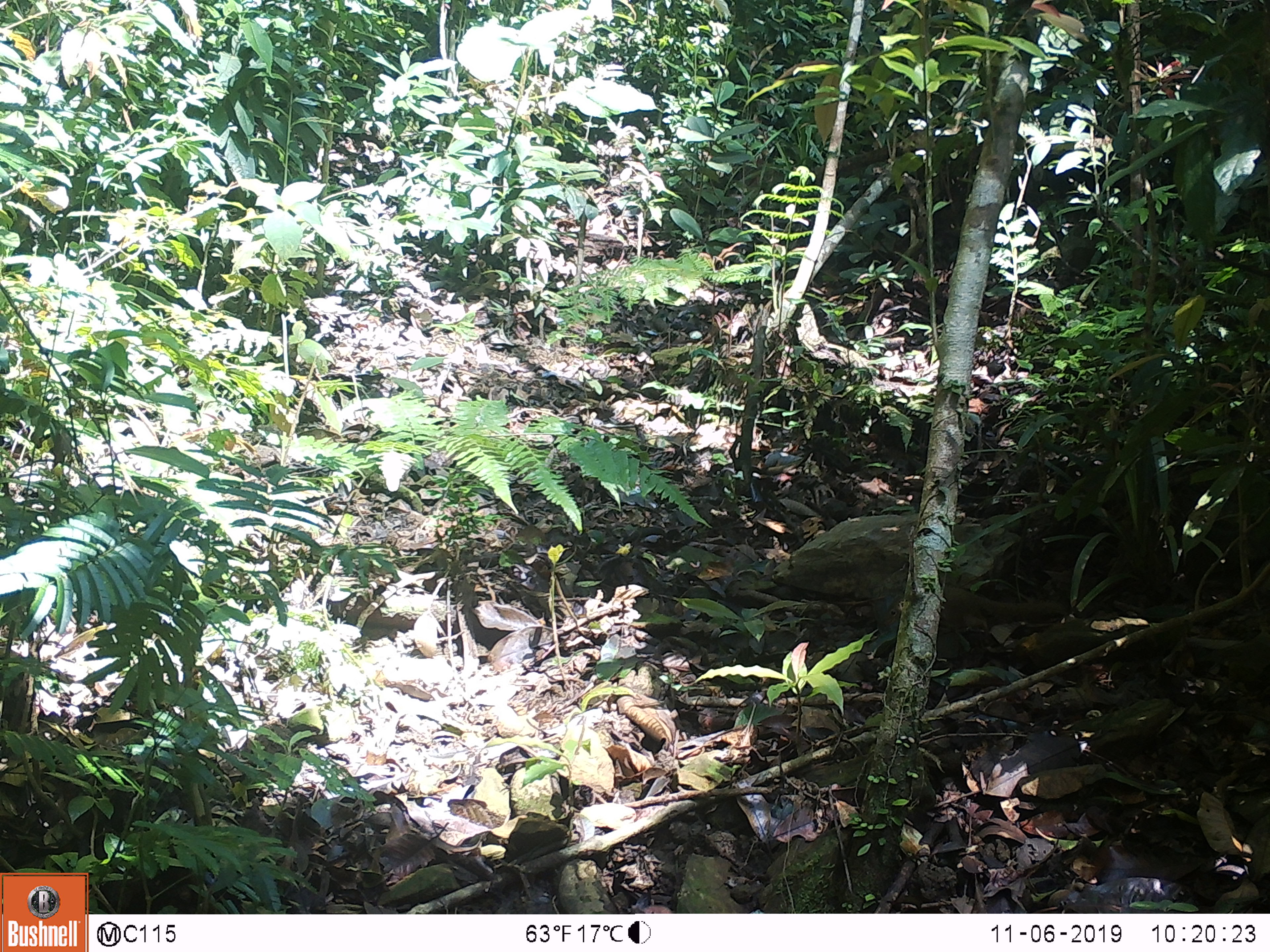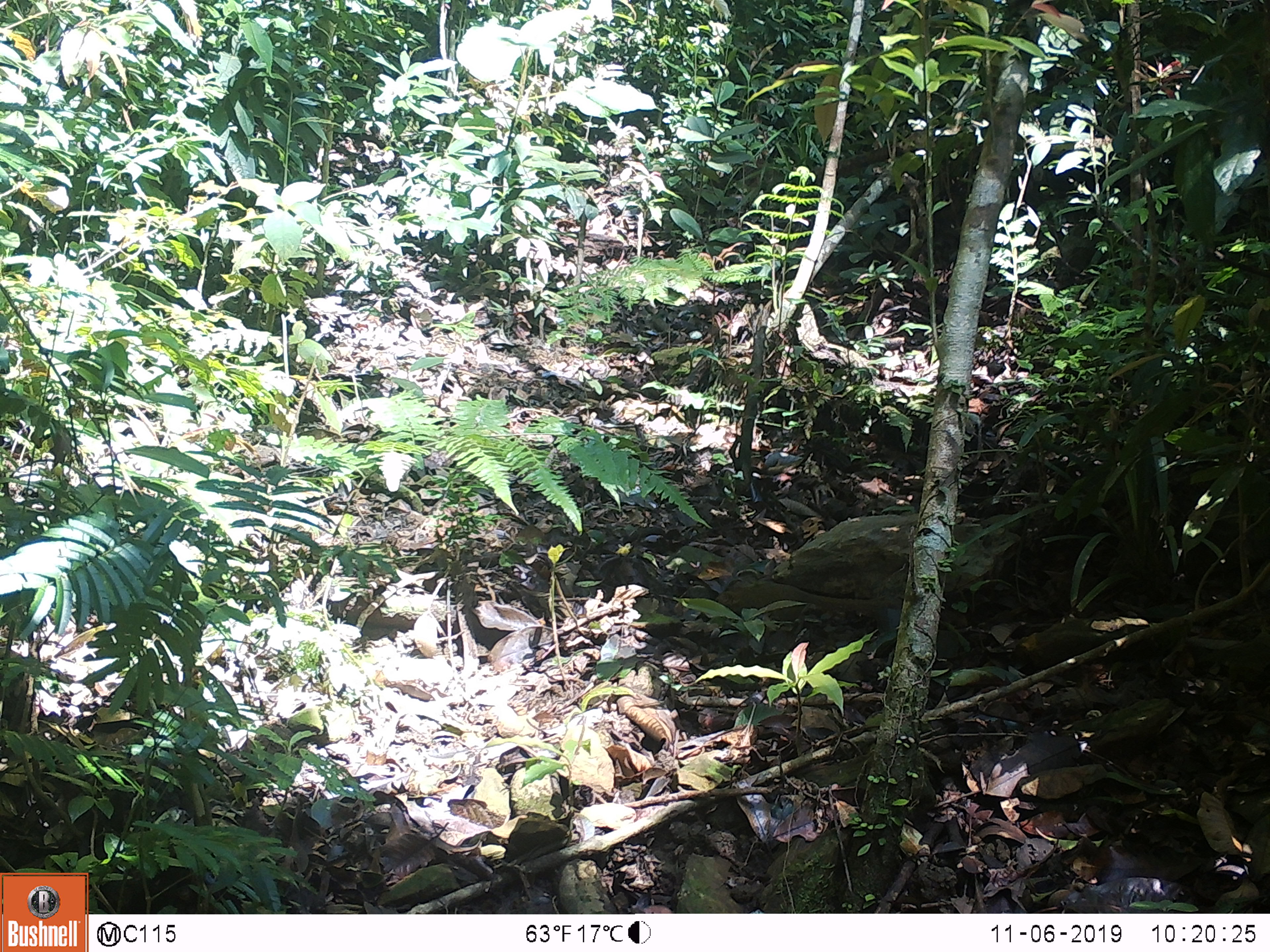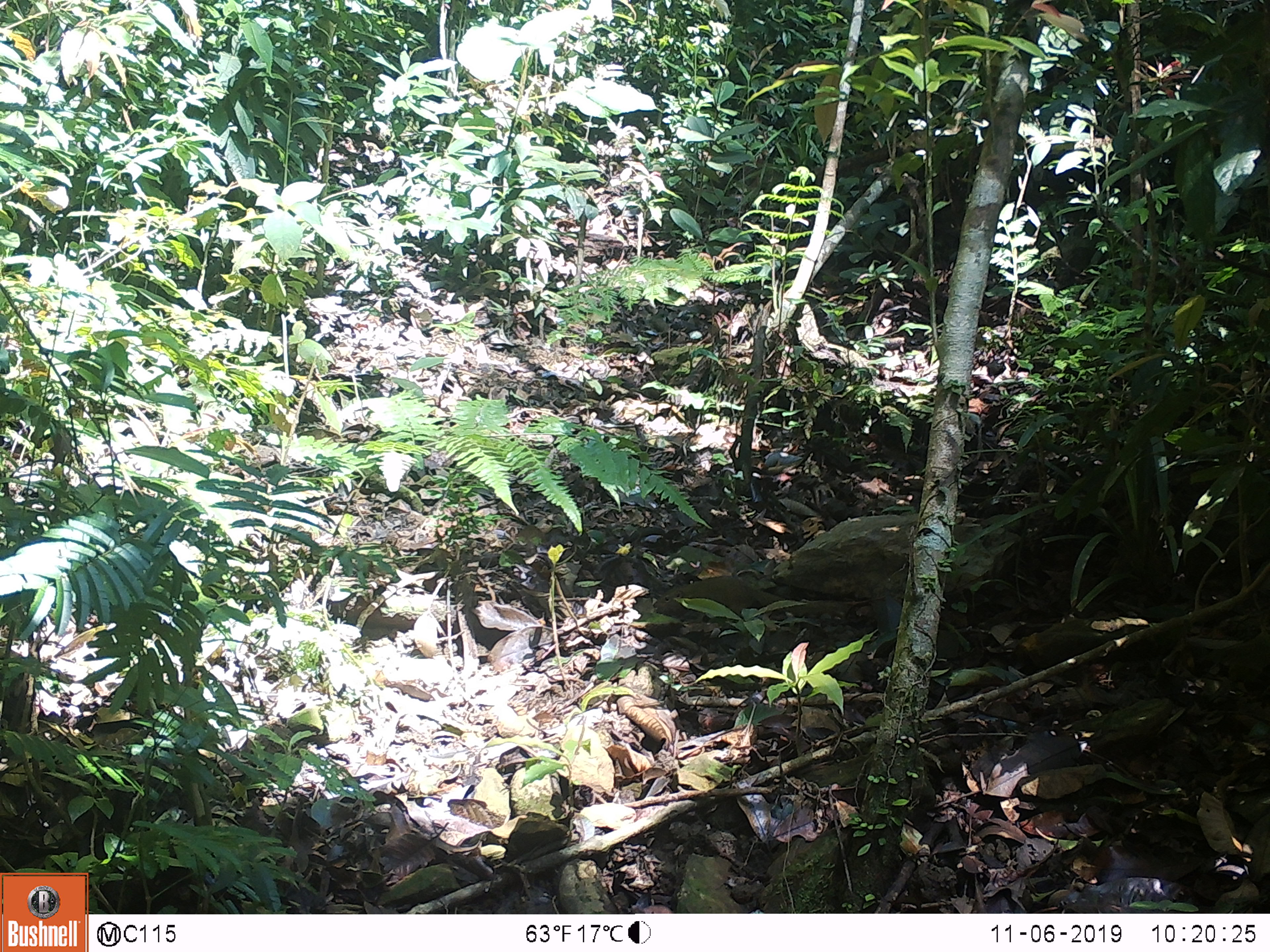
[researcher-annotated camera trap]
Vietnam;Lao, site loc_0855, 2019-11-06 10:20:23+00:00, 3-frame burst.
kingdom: Animalia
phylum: Chordata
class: Mammalia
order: Scandentia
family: Tupaiidae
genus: Tupaia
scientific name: Tupaia belangeri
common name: northern treeshrew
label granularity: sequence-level